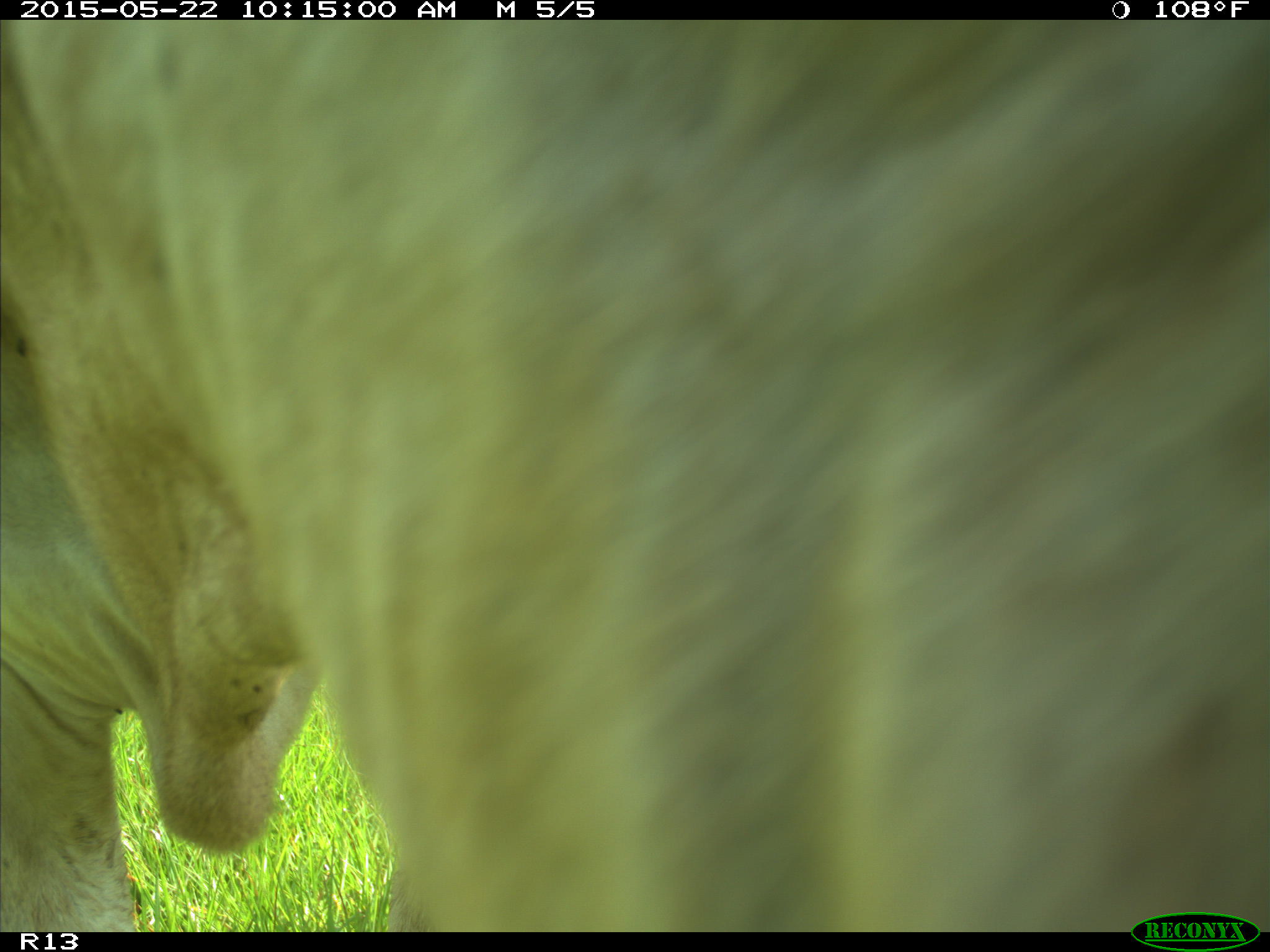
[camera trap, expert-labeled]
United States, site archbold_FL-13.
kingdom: Animalia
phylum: Chordata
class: Mammalia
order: Artiodactyla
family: Bovidae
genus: Bos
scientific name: Bos taurus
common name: domestic cow